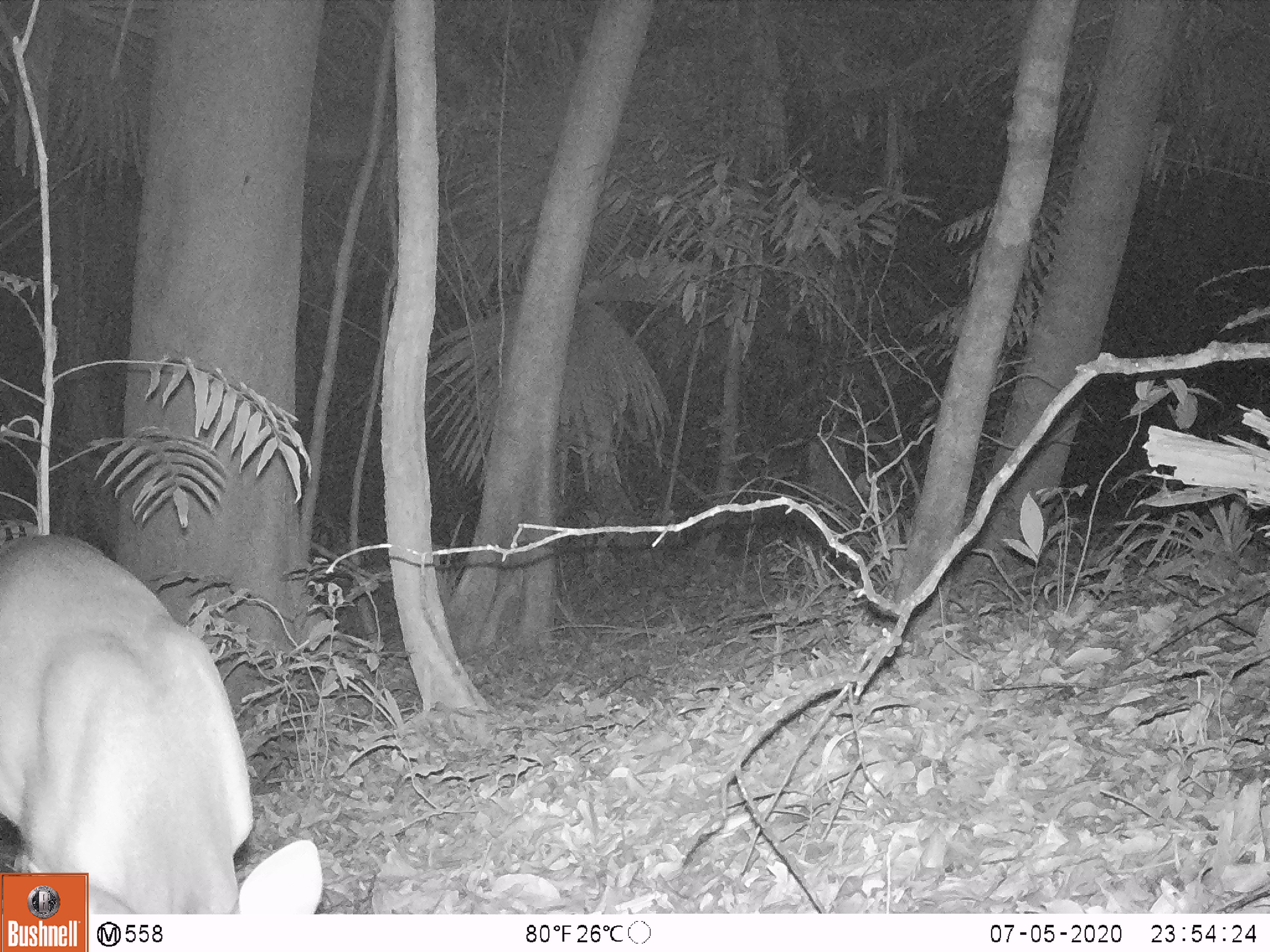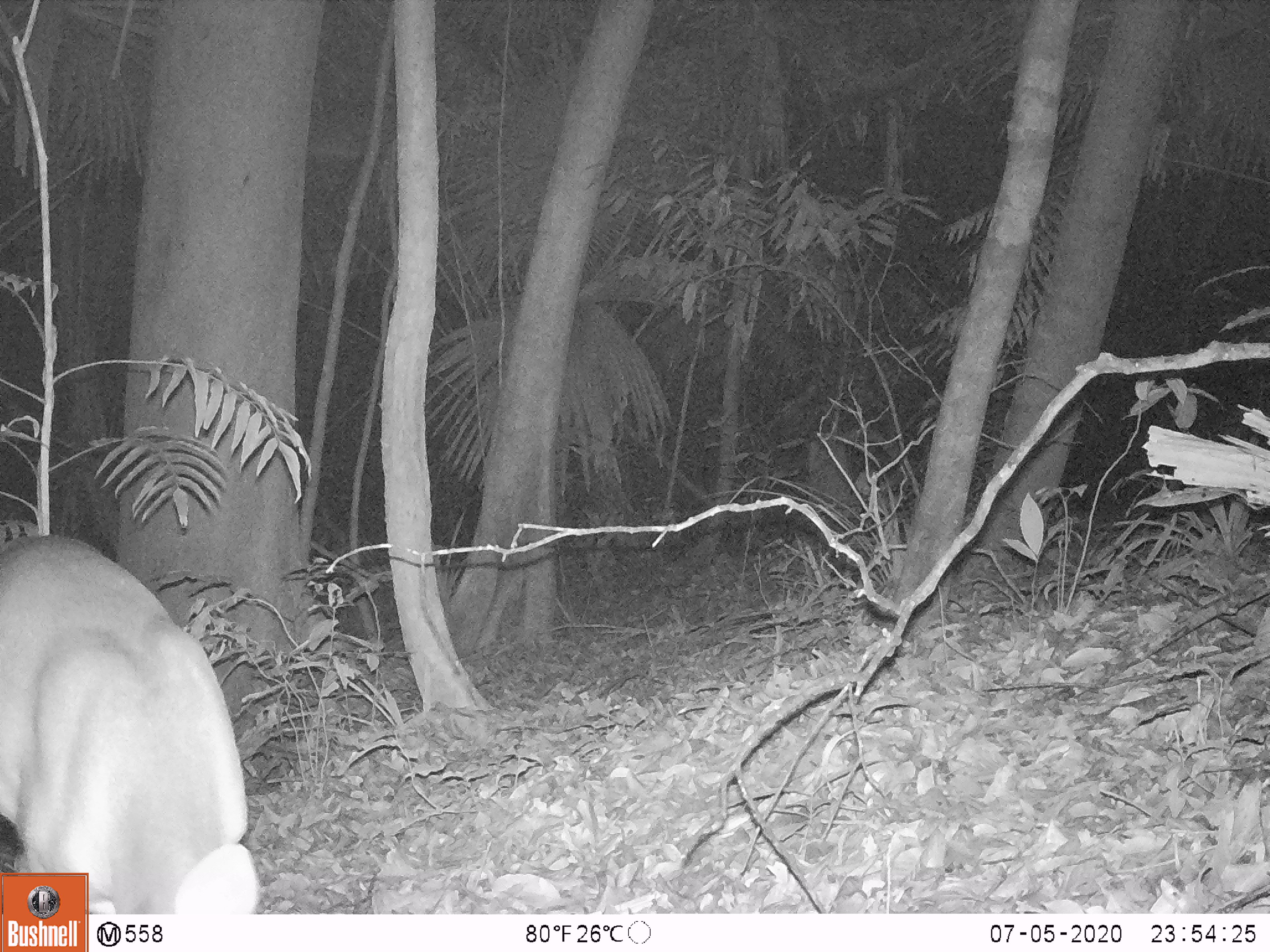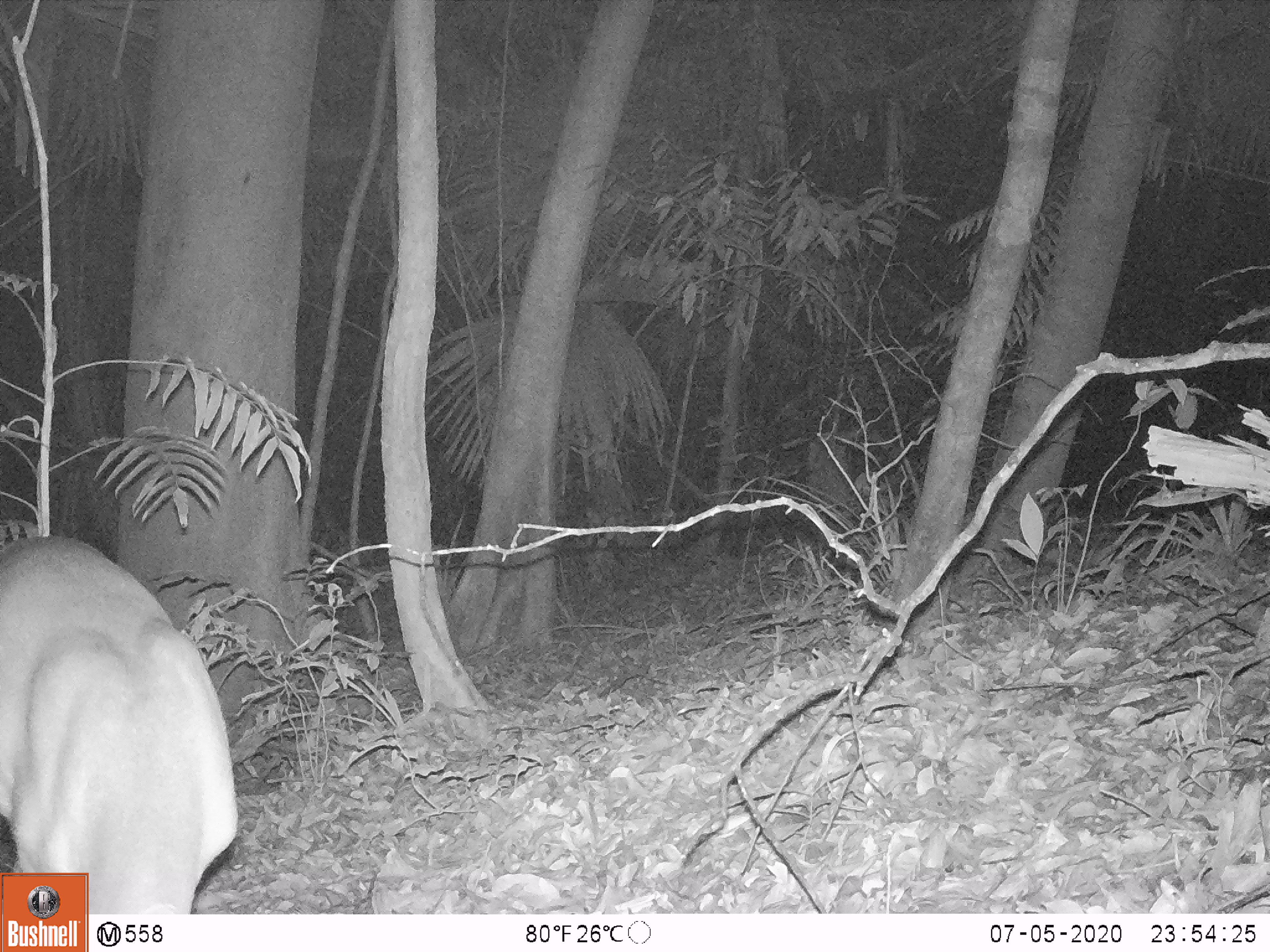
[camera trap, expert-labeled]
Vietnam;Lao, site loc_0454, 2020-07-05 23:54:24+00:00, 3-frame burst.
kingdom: Animalia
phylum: Chordata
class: Mammalia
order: Artiodactyla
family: Cervidae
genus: Muntiacus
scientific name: Muntiacus vuquangensis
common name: large-antlered muntjac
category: large antlered muntjac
Large antlered muntjac (large-antlered muntjac) (Muntiacus vuquangensis). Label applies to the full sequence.